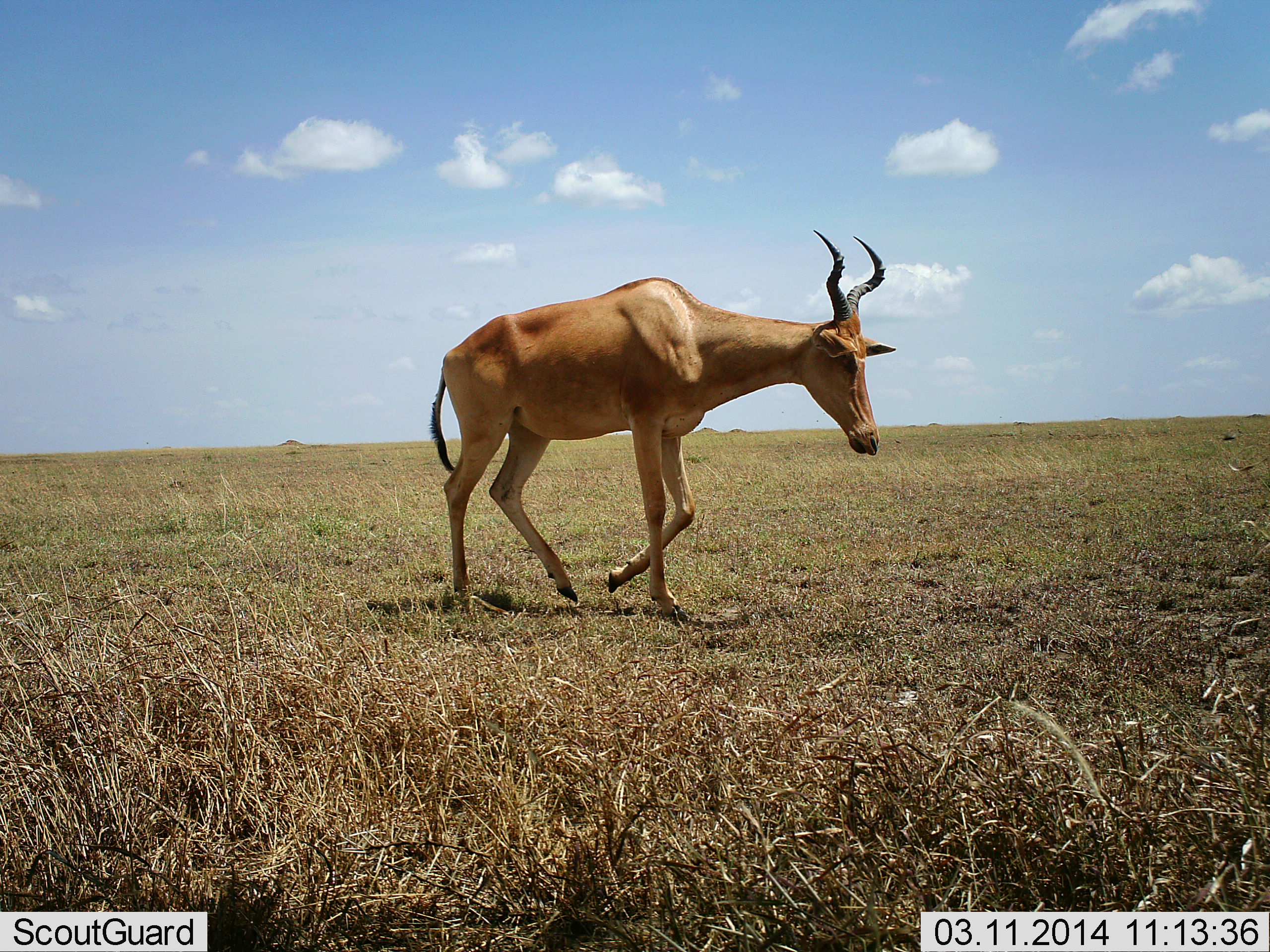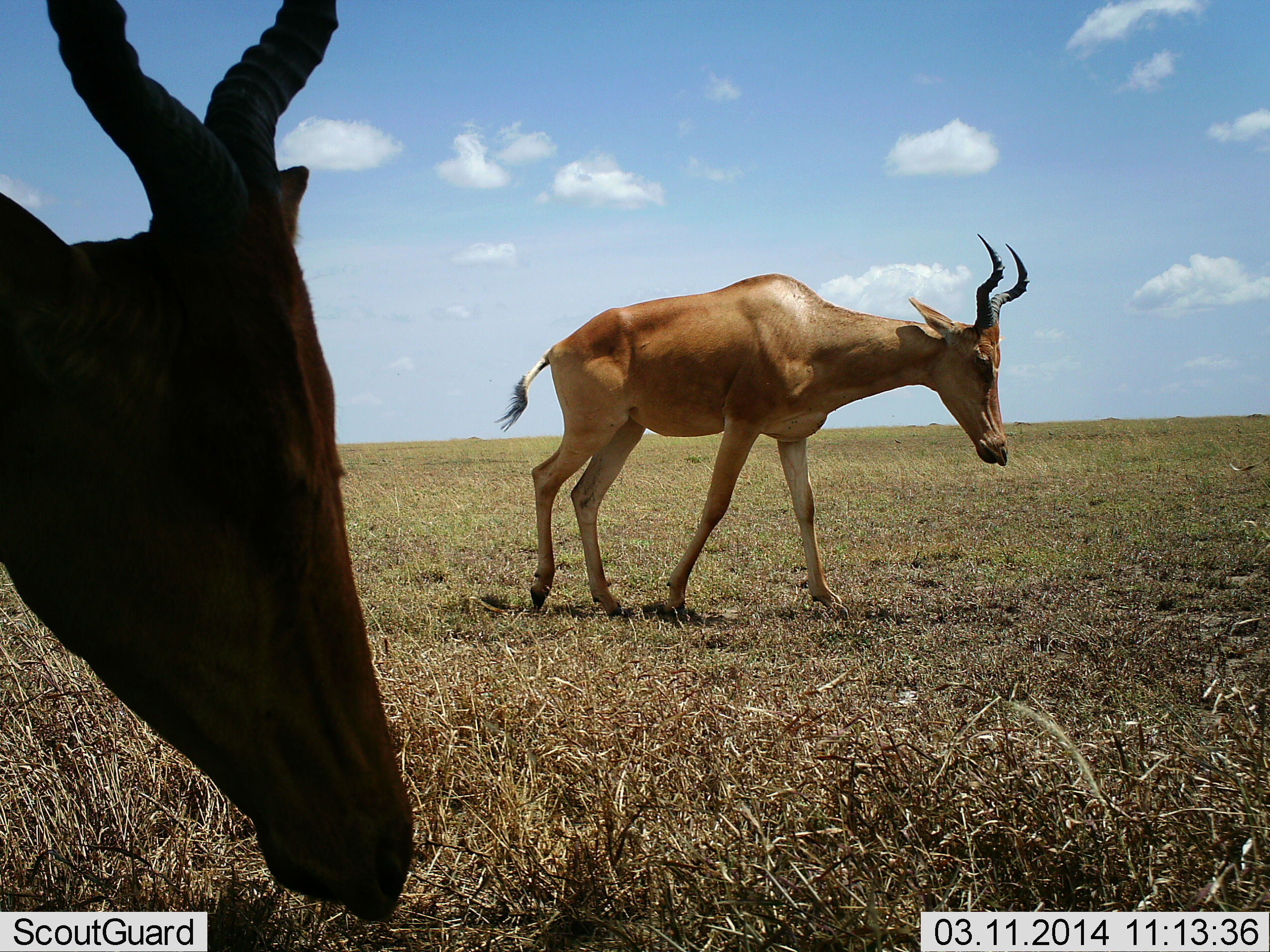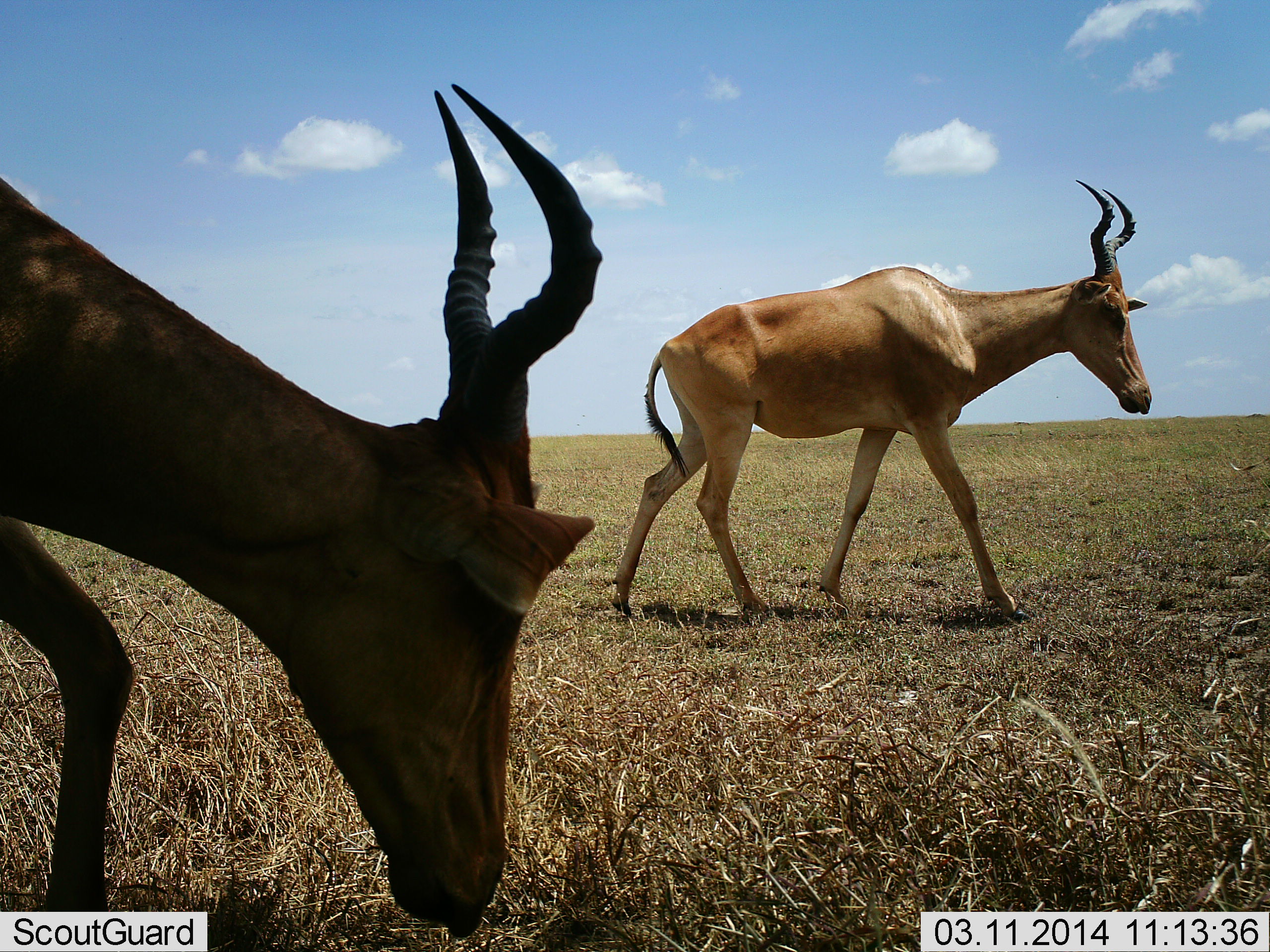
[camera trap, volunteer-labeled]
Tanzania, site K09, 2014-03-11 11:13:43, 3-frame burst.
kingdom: Animalia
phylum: Chordata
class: Mammalia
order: Artiodactyla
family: Bovidae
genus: Alcelaphus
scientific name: Alcelaphus buselaphus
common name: hartebeest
Hartebeest (Alcelaphus buselaphus), count 2. Behavior (volunteer vote fractions): standing 20%, resting 3%, moving 83%, interacting 0%. Young present (vote fraction): 0%. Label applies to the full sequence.